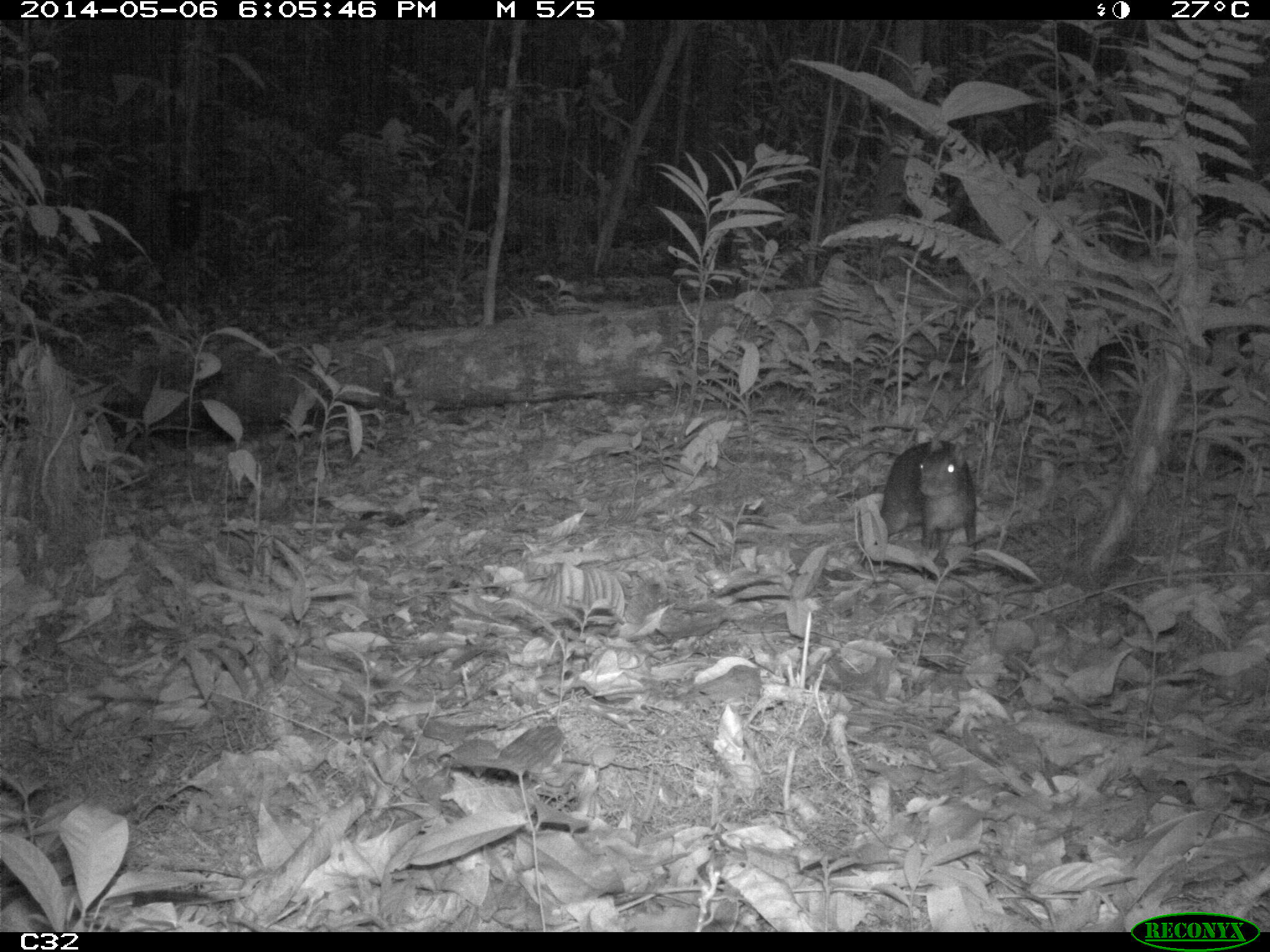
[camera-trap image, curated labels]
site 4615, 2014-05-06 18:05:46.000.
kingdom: Animalia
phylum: Chordata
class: Mammalia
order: Rodentia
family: Dasyproctidae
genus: Myoprocta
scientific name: Myoprocta pratti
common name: green acouchi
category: myoprocta pratii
Myoprocta pratii (green acouchi) (Myoprocta pratti), count 1, age adult.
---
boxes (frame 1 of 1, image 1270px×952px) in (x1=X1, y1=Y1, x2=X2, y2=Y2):
myoprocta pratii: (x1=880, y1=435, x2=977, y2=567)